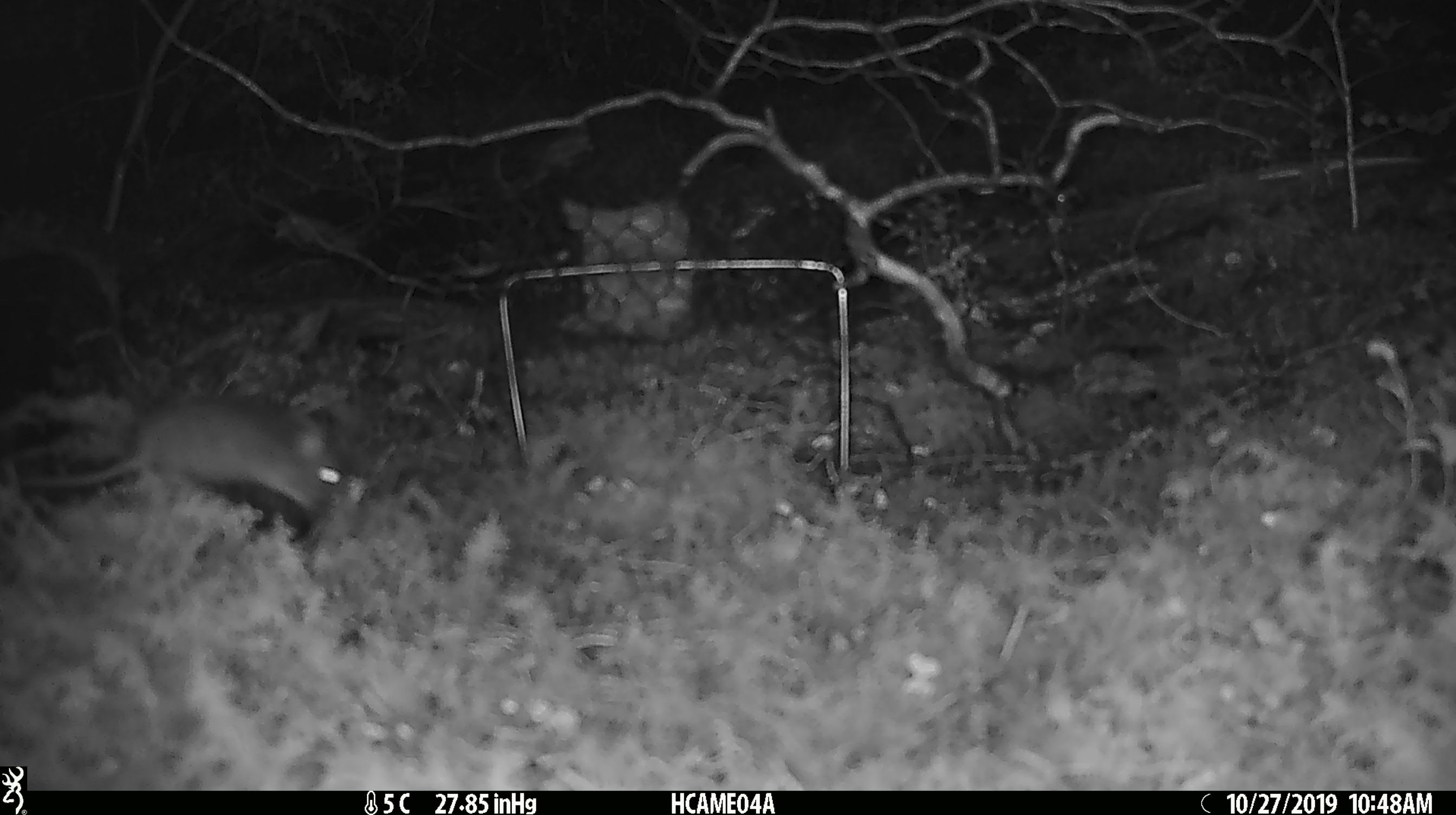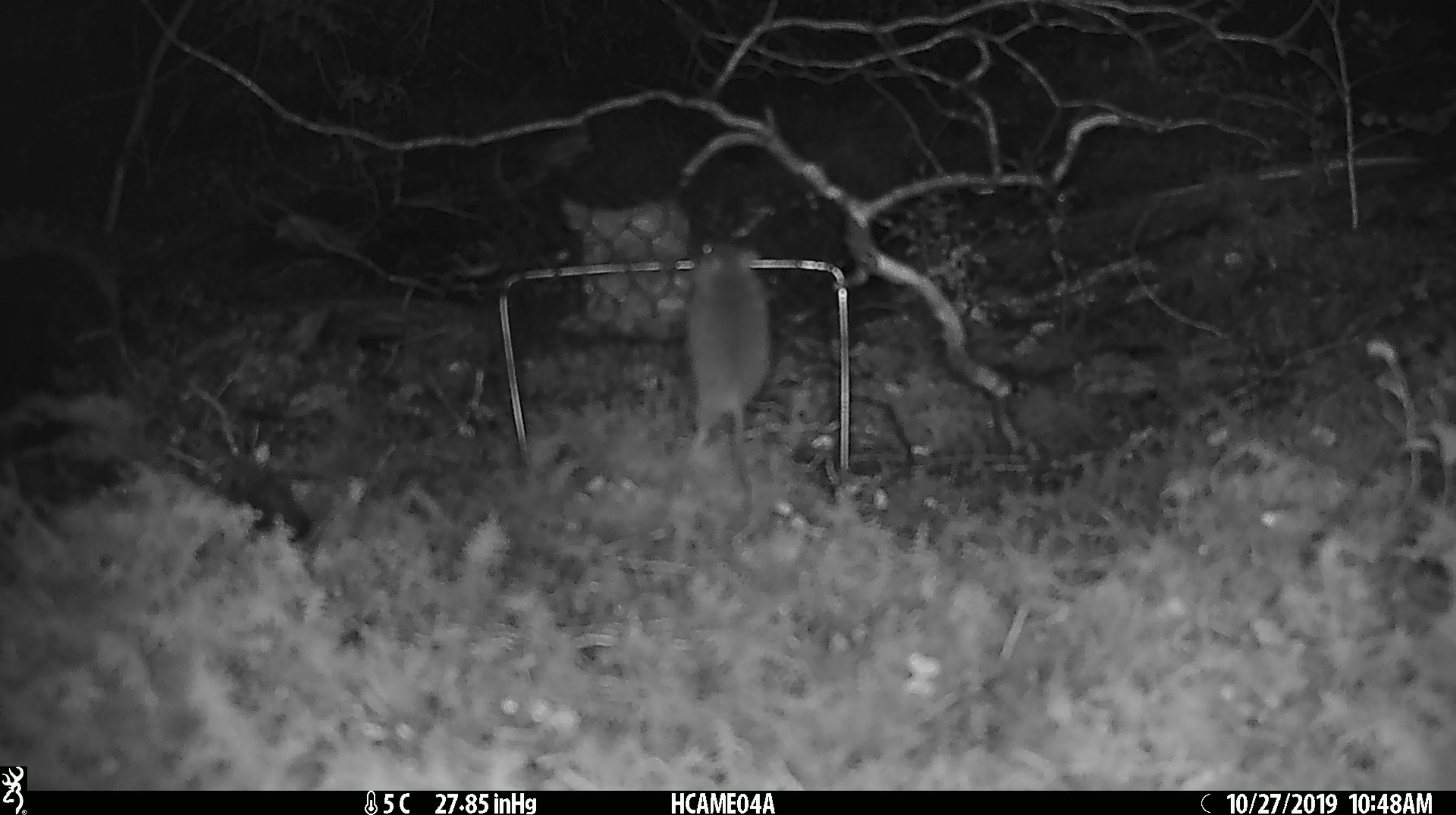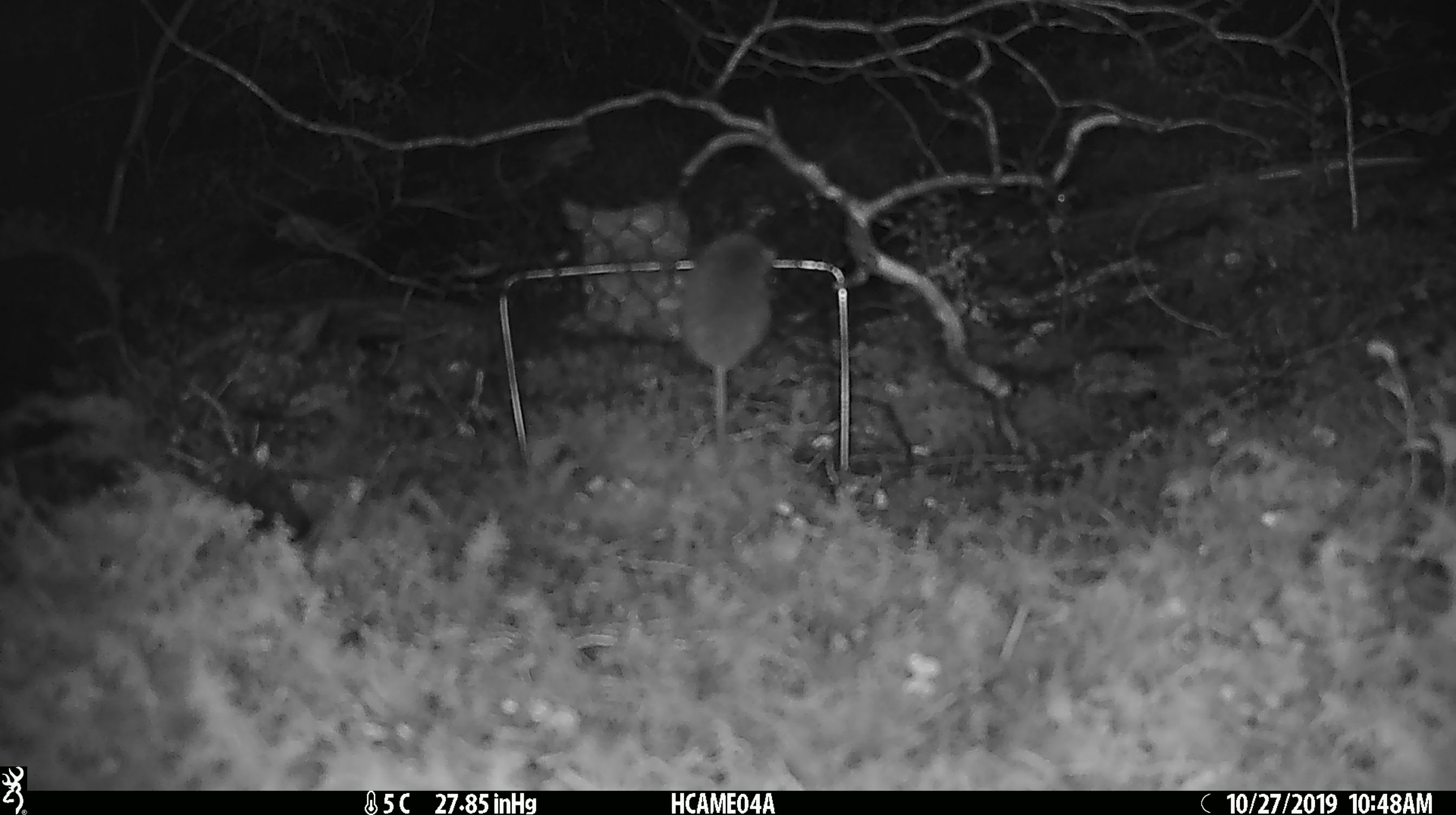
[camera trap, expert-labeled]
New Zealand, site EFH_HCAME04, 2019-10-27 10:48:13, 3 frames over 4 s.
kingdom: Animalia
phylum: Chordata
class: Mammalia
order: Rodentia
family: Muridae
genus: Mus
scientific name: Mus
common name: mouse